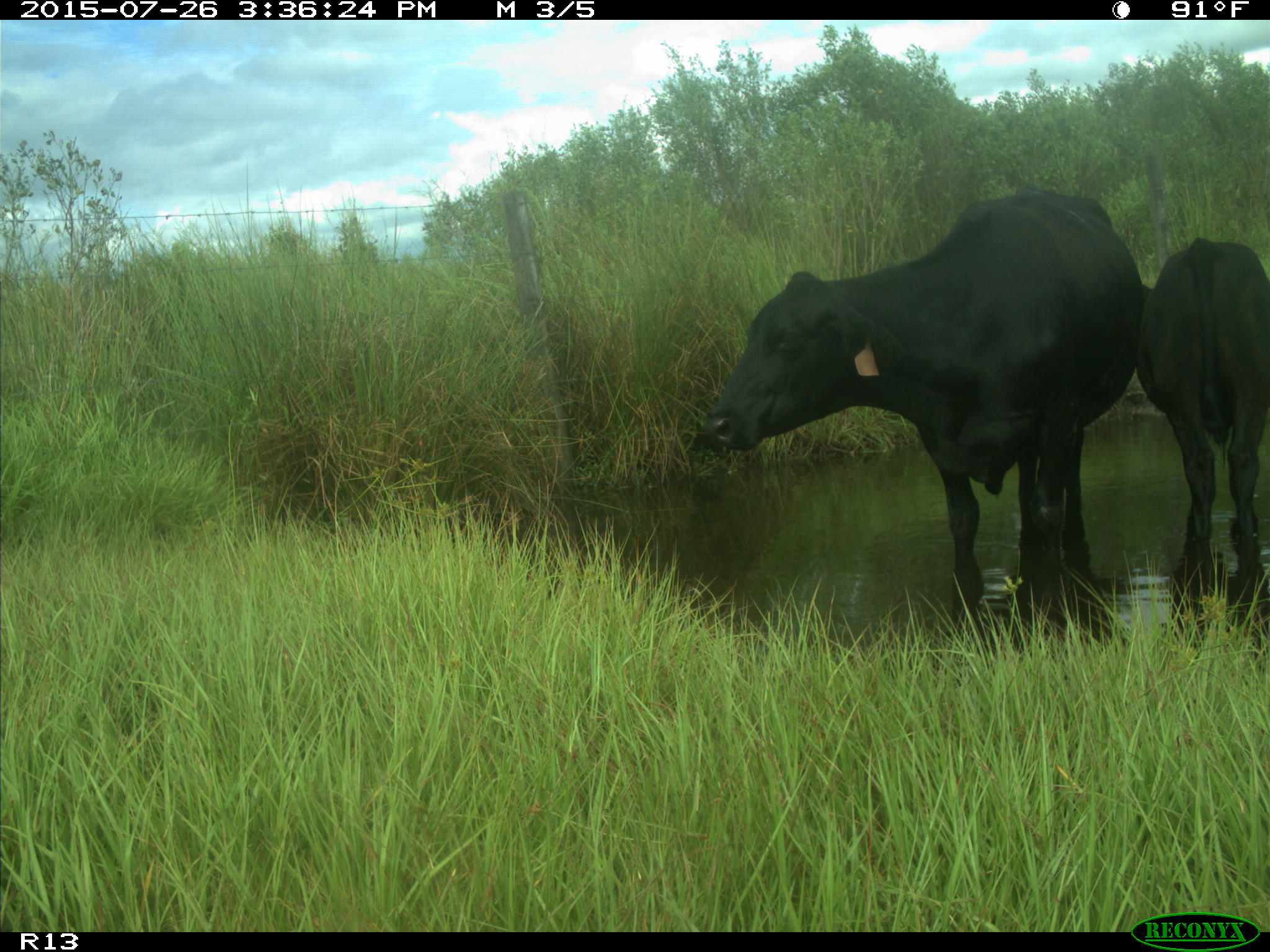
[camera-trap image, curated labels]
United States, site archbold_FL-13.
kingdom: Animalia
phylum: Chordata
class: Mammalia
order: Artiodactyla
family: Bovidae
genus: Bos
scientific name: Bos taurus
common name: domestic cow